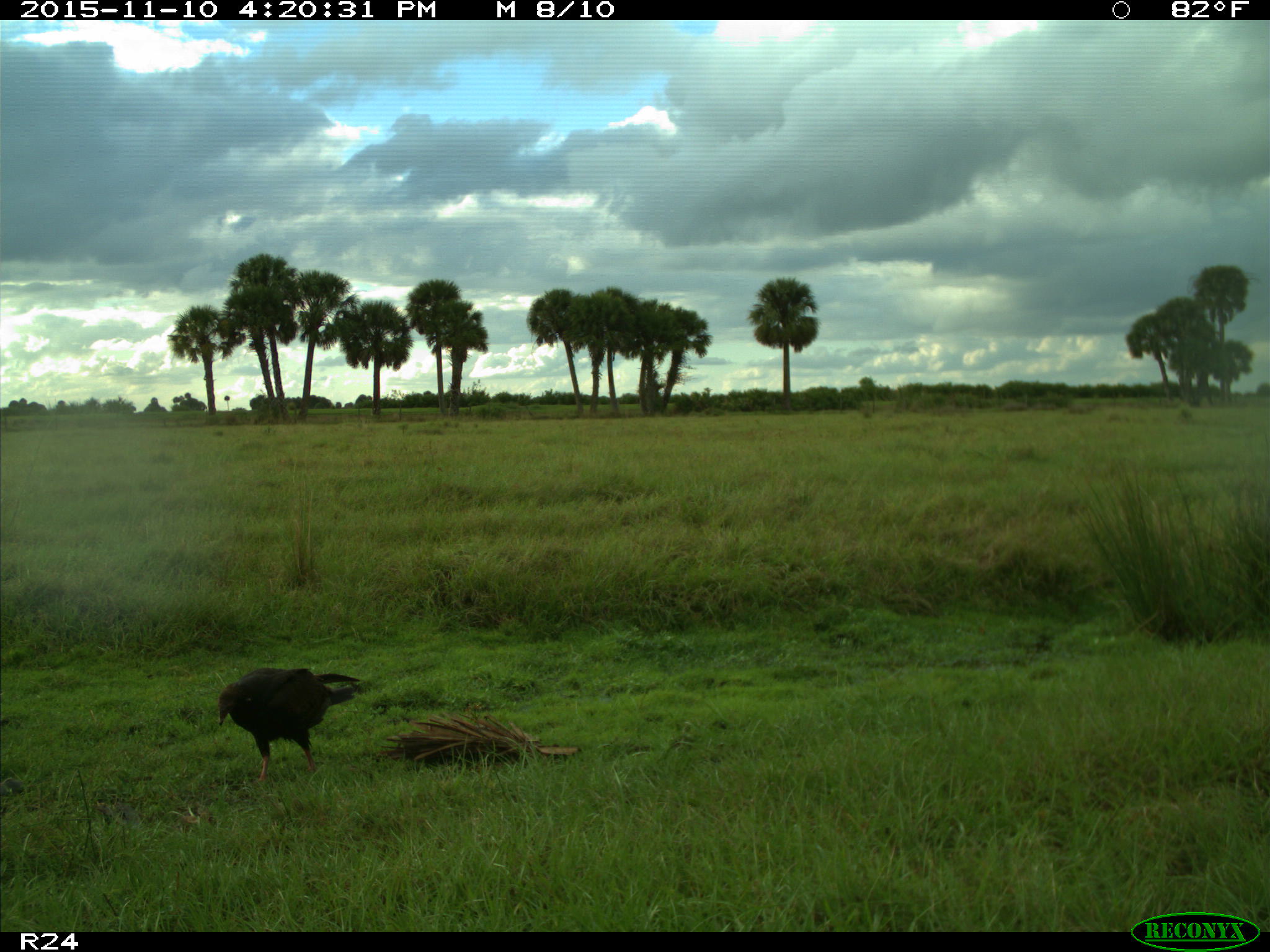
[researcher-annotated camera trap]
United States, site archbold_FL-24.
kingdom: Animalia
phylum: Chordata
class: Aves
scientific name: Aves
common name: birds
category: unidentified bird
Unidentified bird (birds) (Aves).